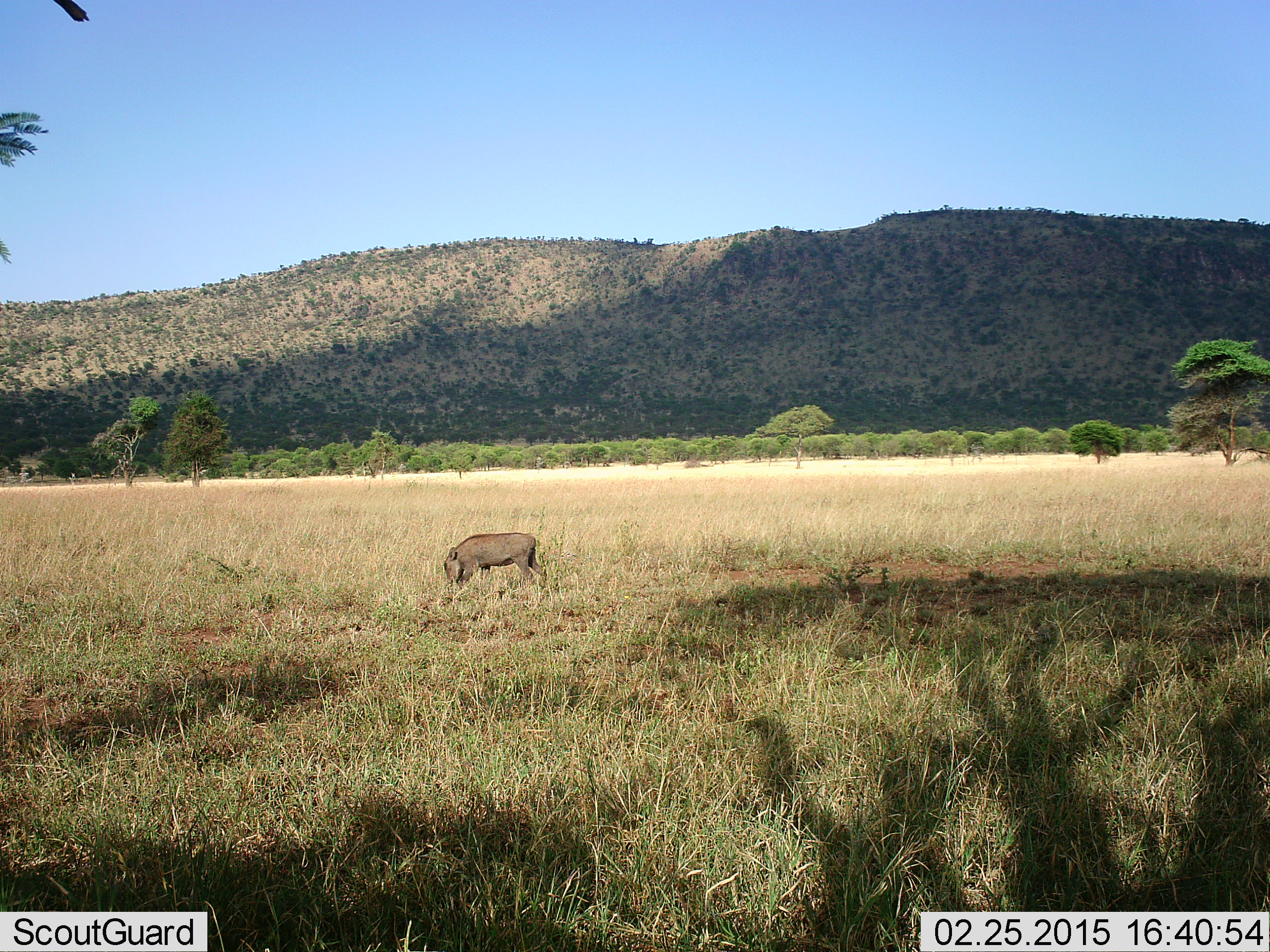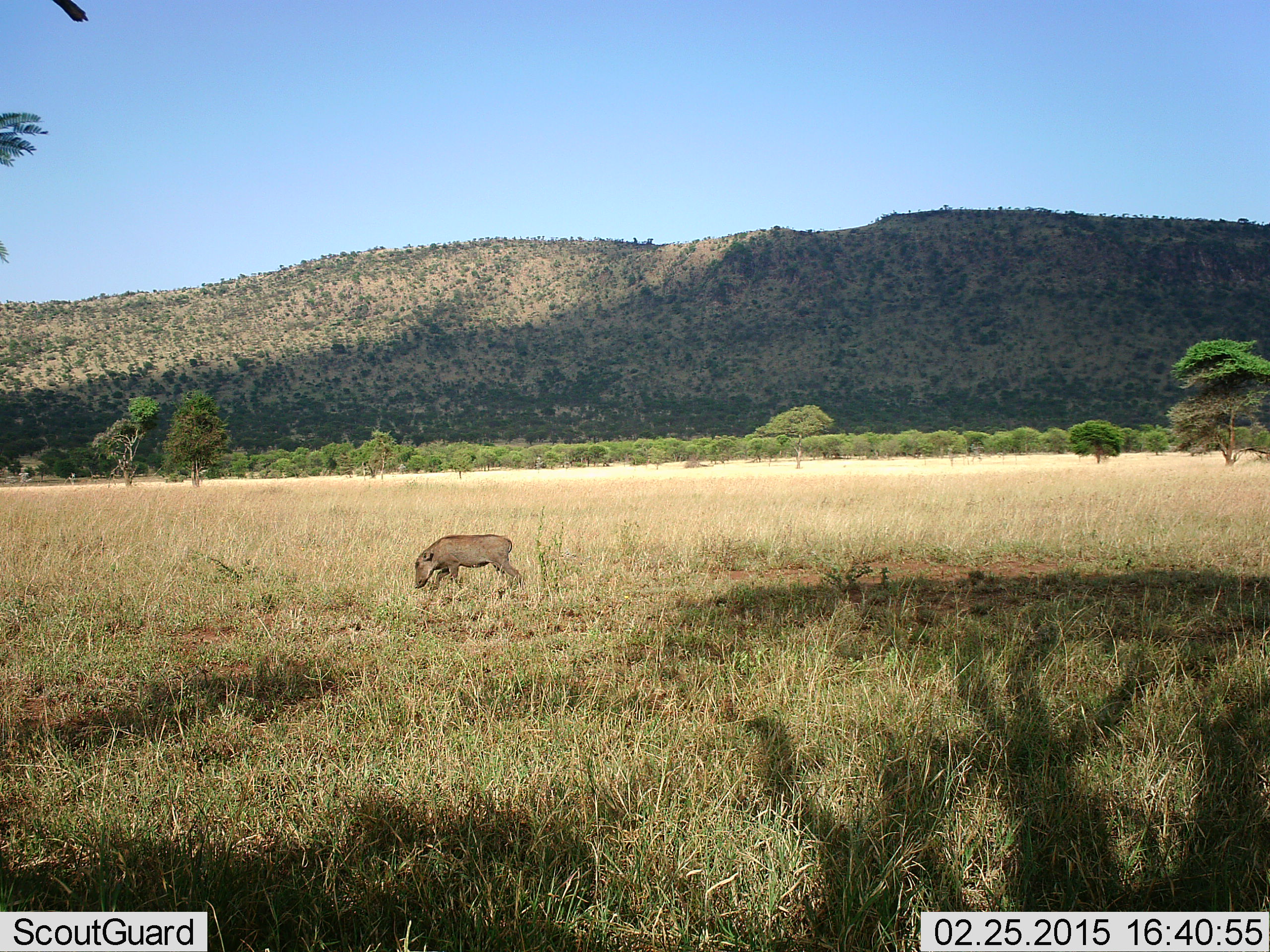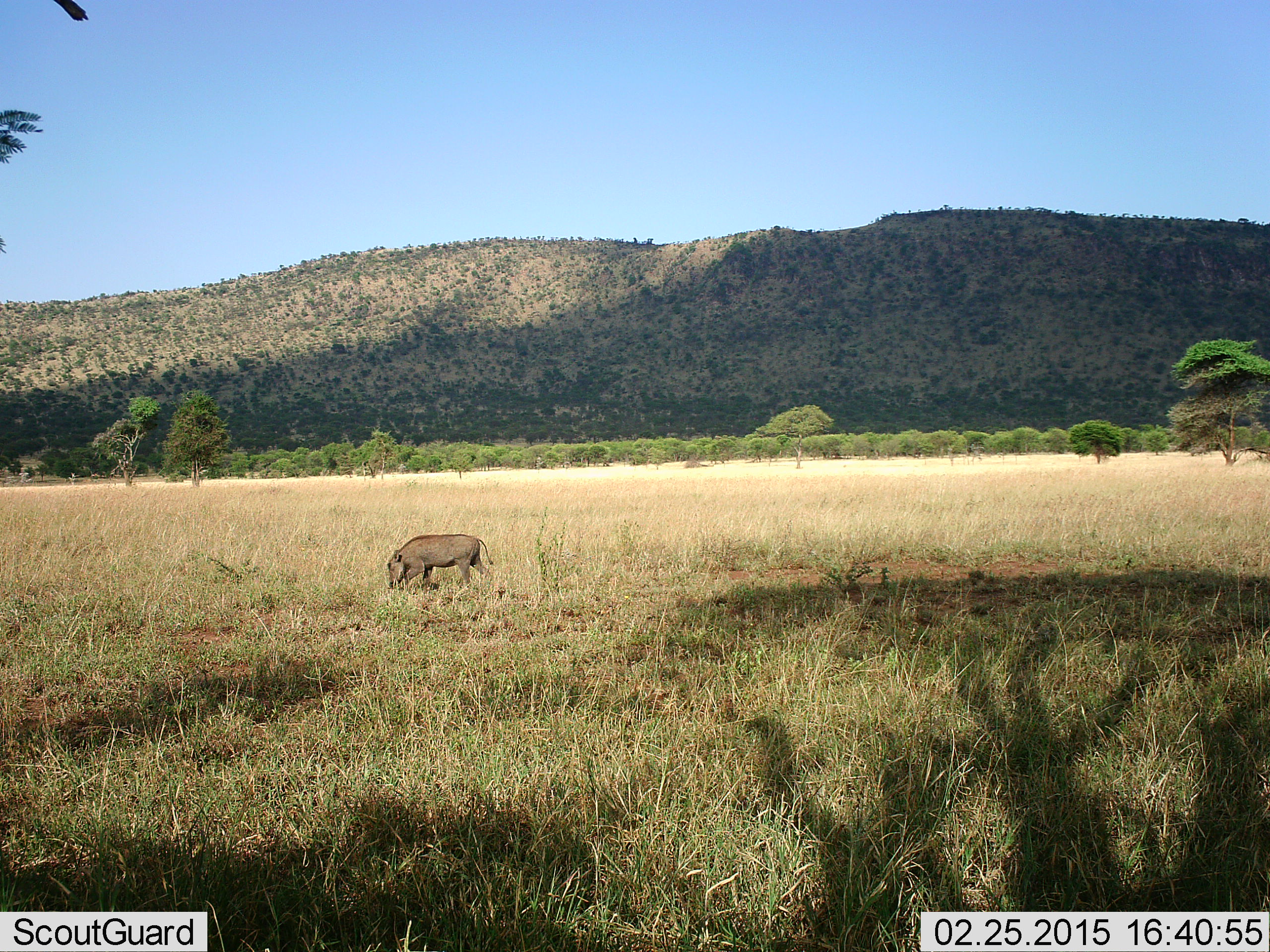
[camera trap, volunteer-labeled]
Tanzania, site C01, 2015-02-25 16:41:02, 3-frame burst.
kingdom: Animalia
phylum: Chordata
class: Mammalia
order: Artiodactyla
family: Suidae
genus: Phacochoerus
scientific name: Phacochoerus africanus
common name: warthog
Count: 1.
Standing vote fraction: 0%.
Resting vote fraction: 0%.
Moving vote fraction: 90%.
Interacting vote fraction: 0%.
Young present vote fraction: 20%.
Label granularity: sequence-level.